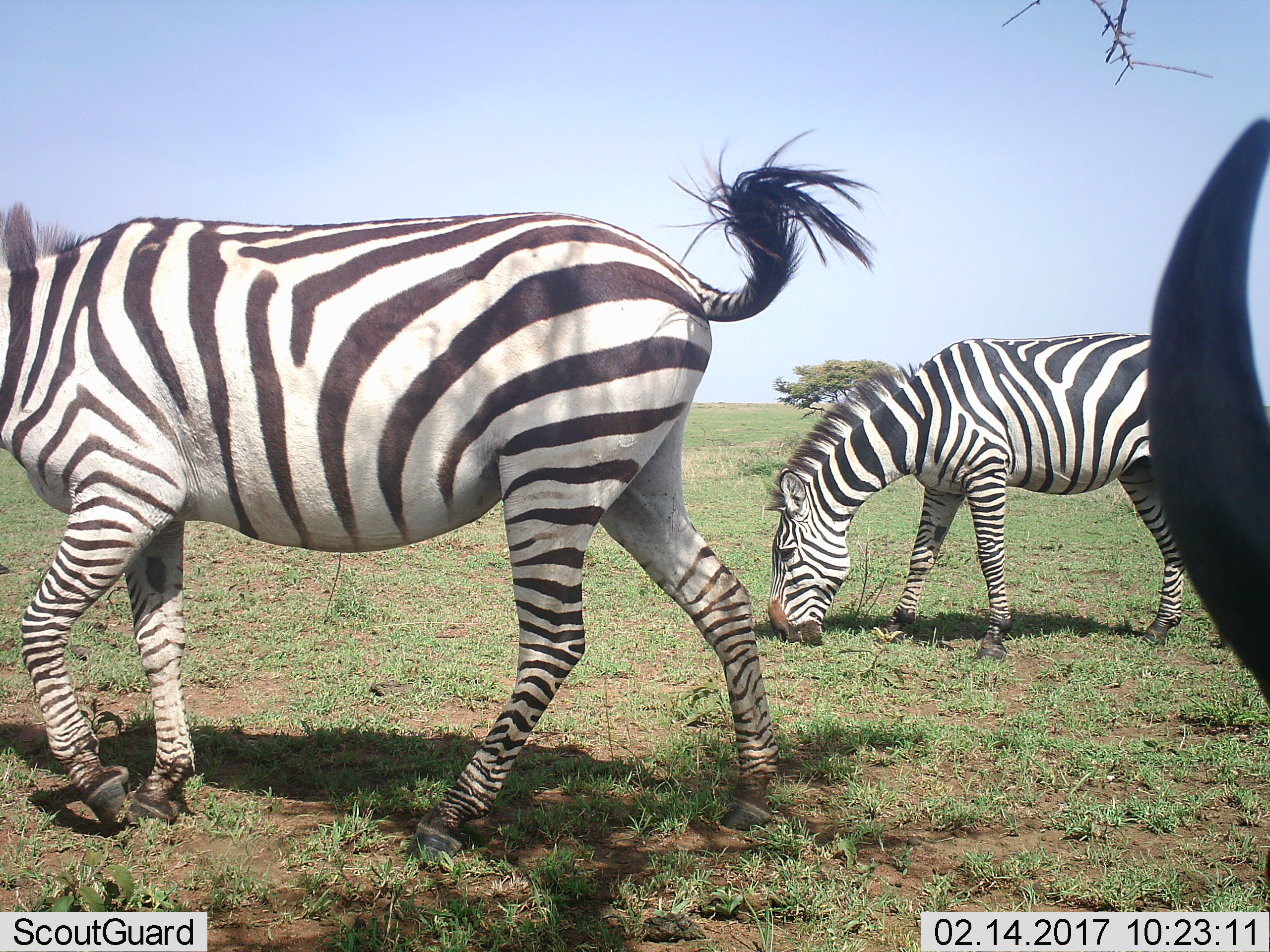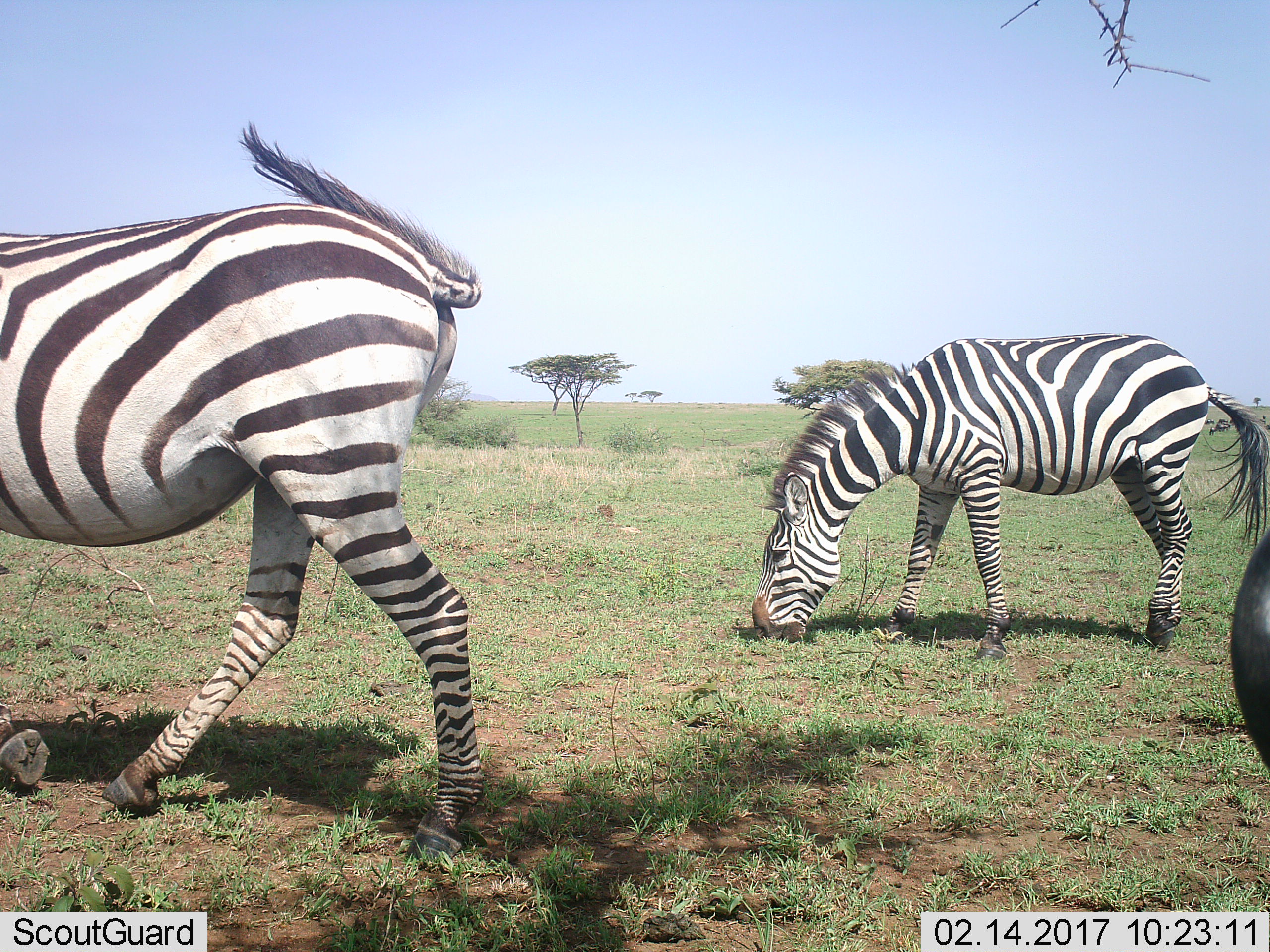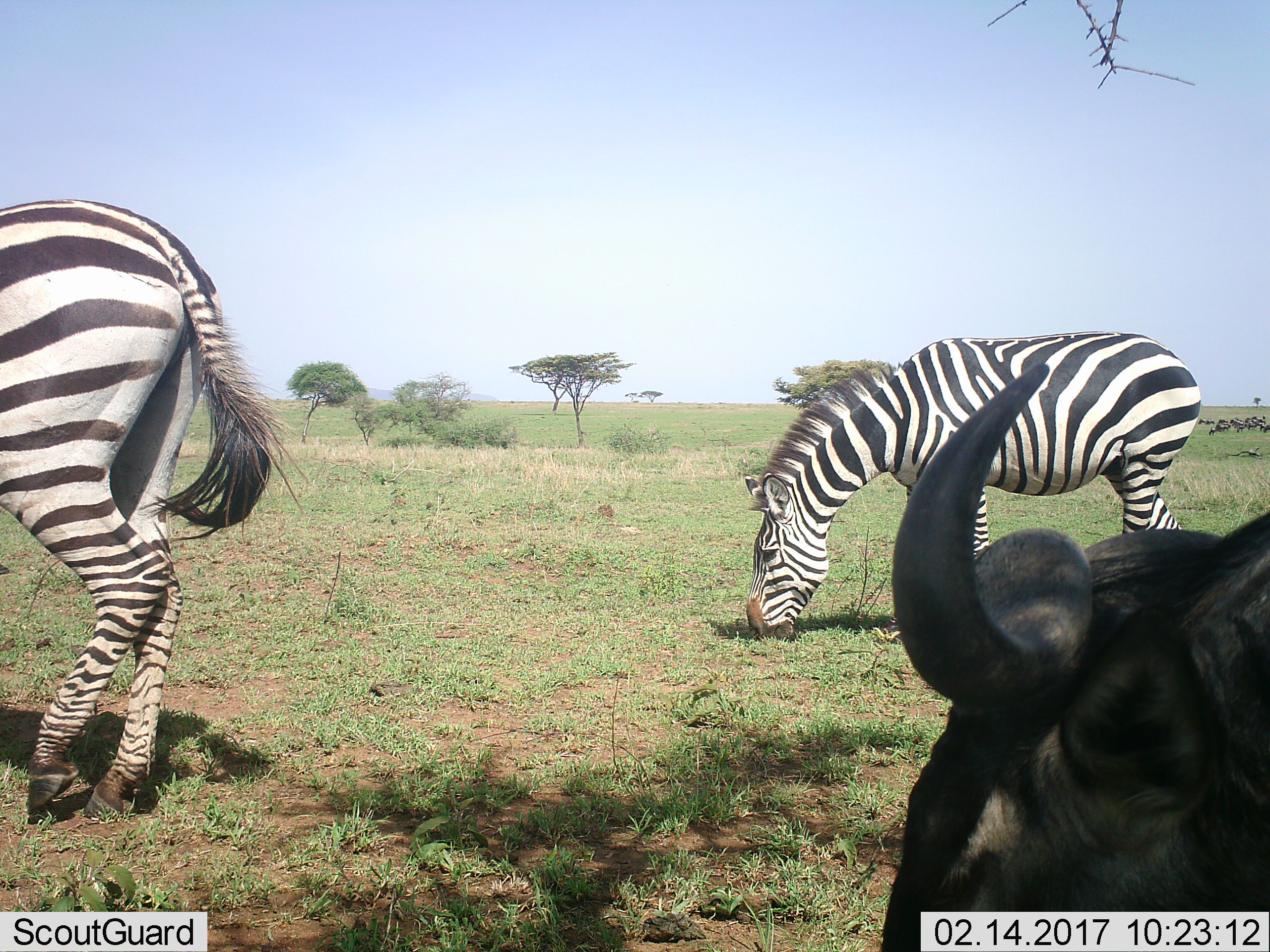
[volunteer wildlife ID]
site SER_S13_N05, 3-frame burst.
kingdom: Animalia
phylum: Chordata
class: Mammalia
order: Artiodactyla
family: Bovidae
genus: Connochaetes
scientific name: Connochaetes taurinus taurinus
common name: blue wildebeest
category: wildebeestblue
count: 1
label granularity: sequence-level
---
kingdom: Animalia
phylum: Chordata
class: Mammalia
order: Perissodactyla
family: Equidae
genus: Equus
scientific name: Equus quagga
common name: plains zebra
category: zebraplains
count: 2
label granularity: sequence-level